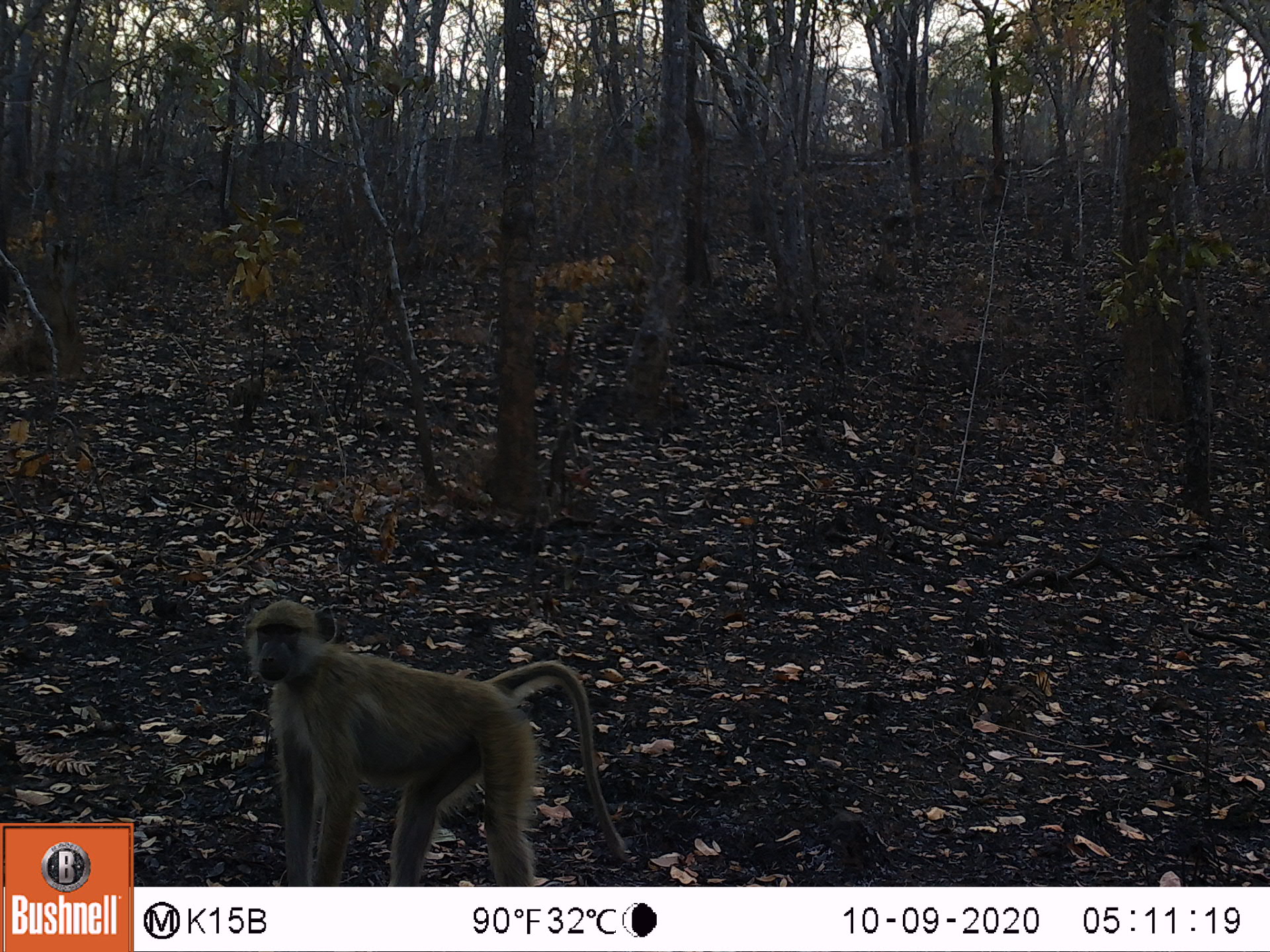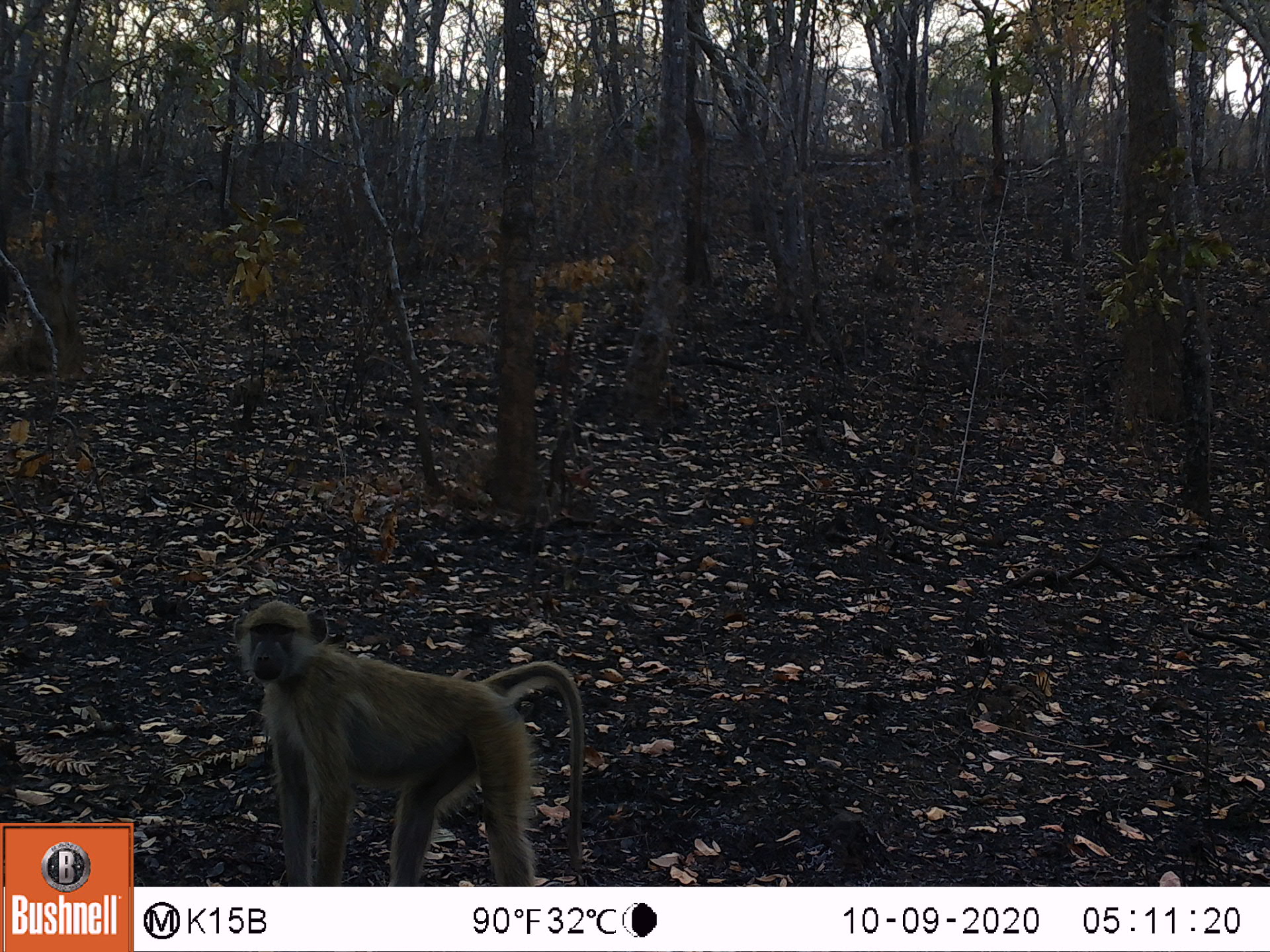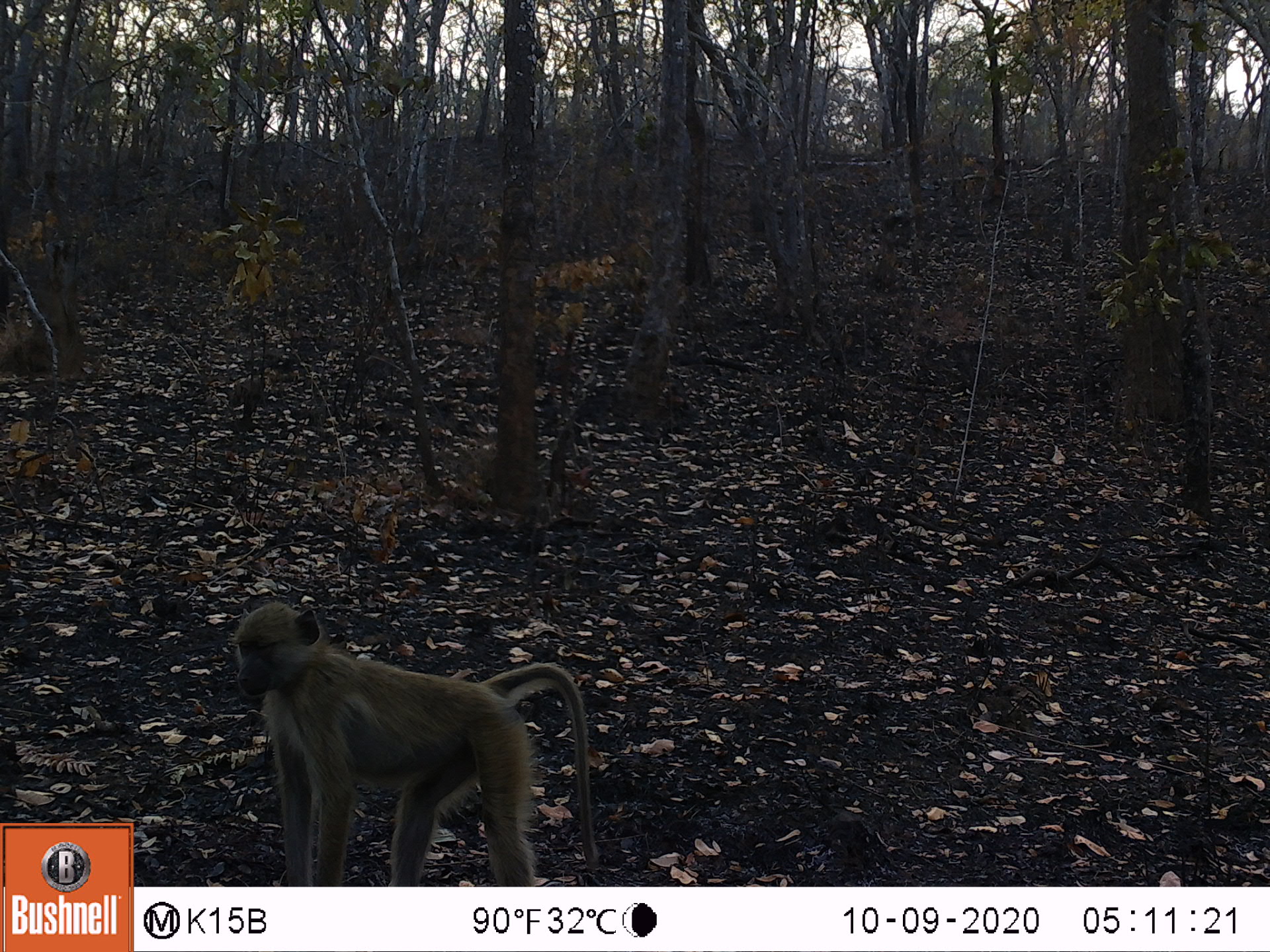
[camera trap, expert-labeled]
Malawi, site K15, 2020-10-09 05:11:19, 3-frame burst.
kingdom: Animalia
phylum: Chordata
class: Mammalia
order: Primates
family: Cercopithecidae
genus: Papio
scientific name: Papio cynocephalus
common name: yellow baboon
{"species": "yellow baboon (Papio cynocephalus)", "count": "1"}